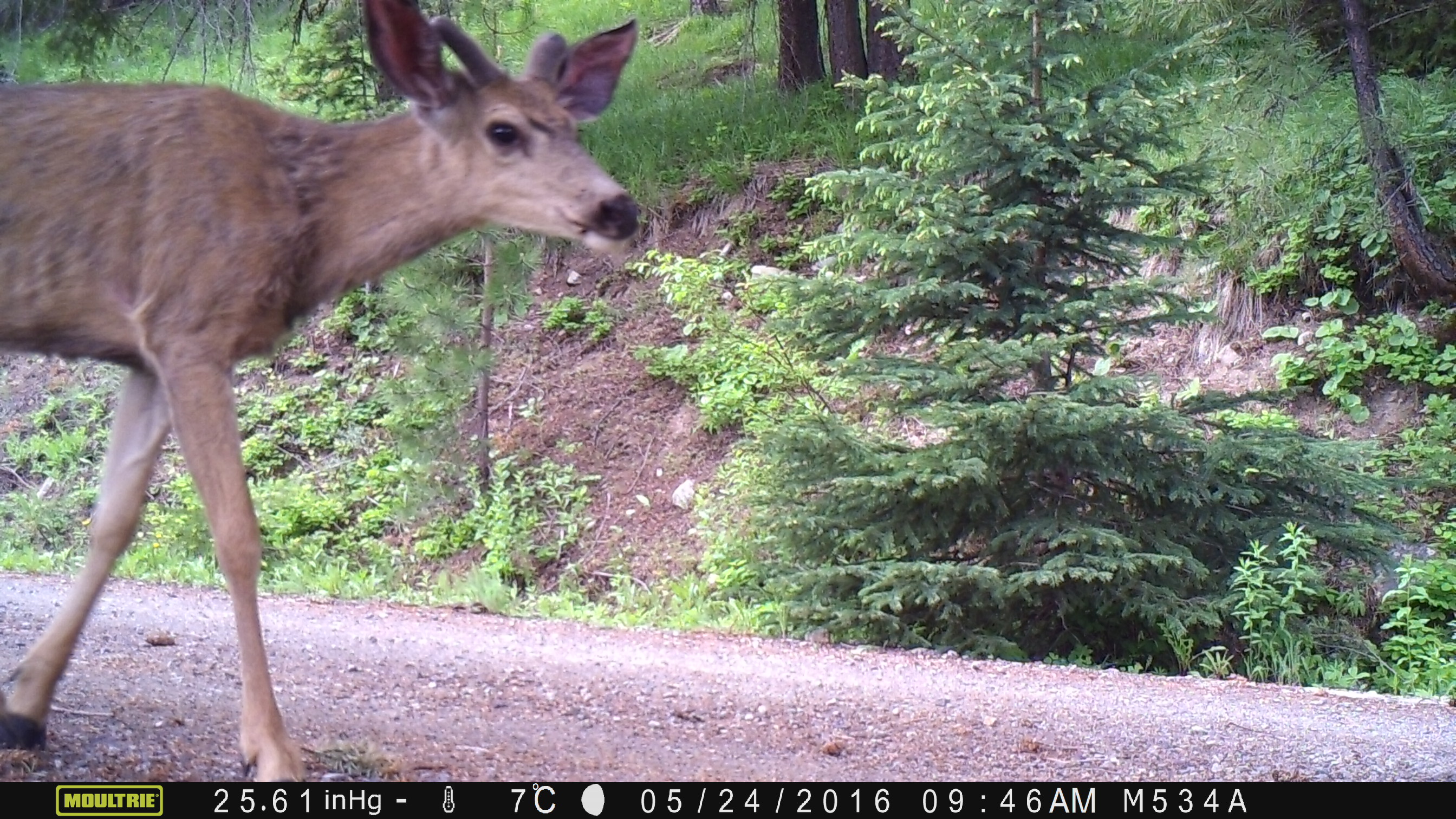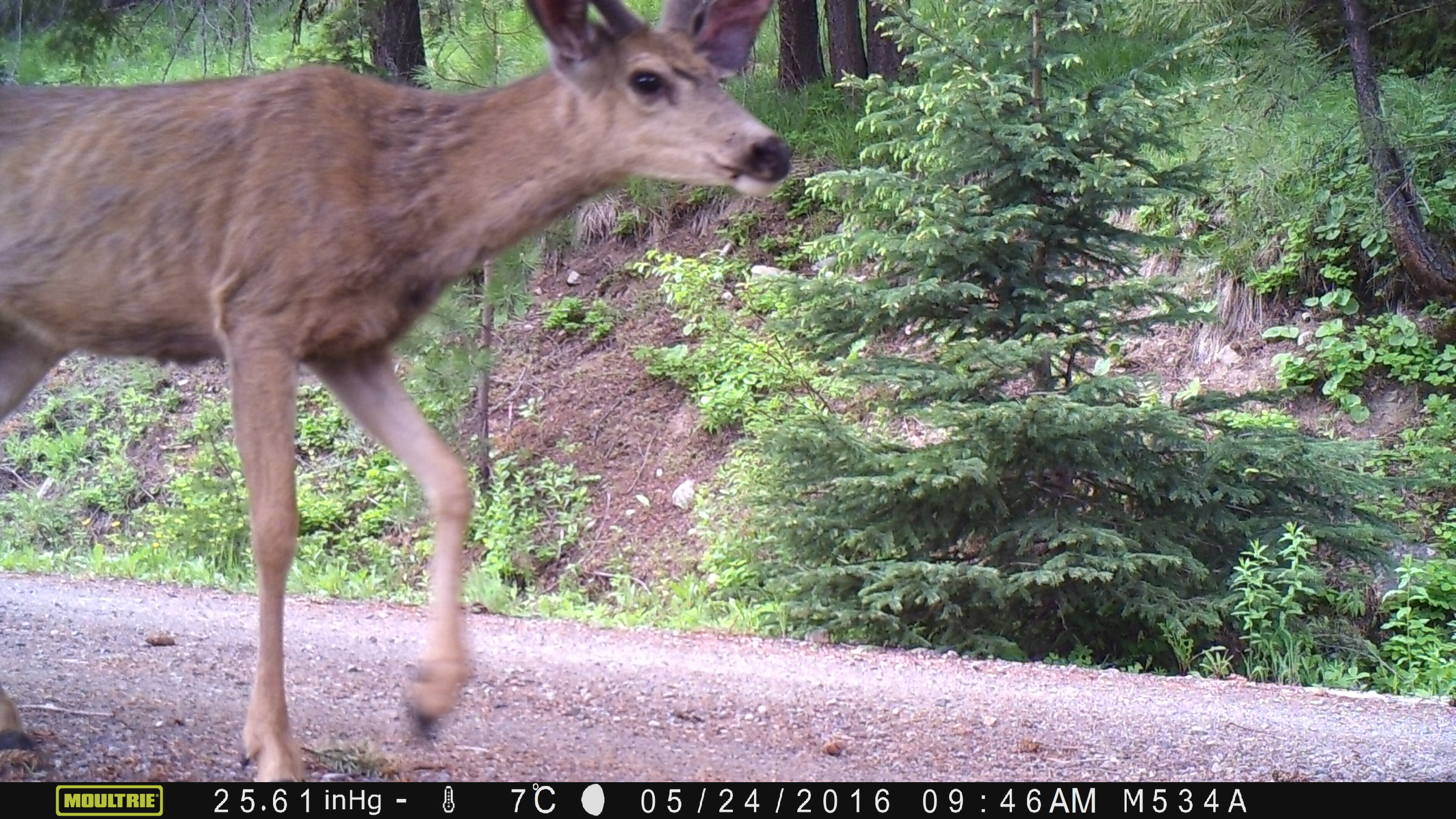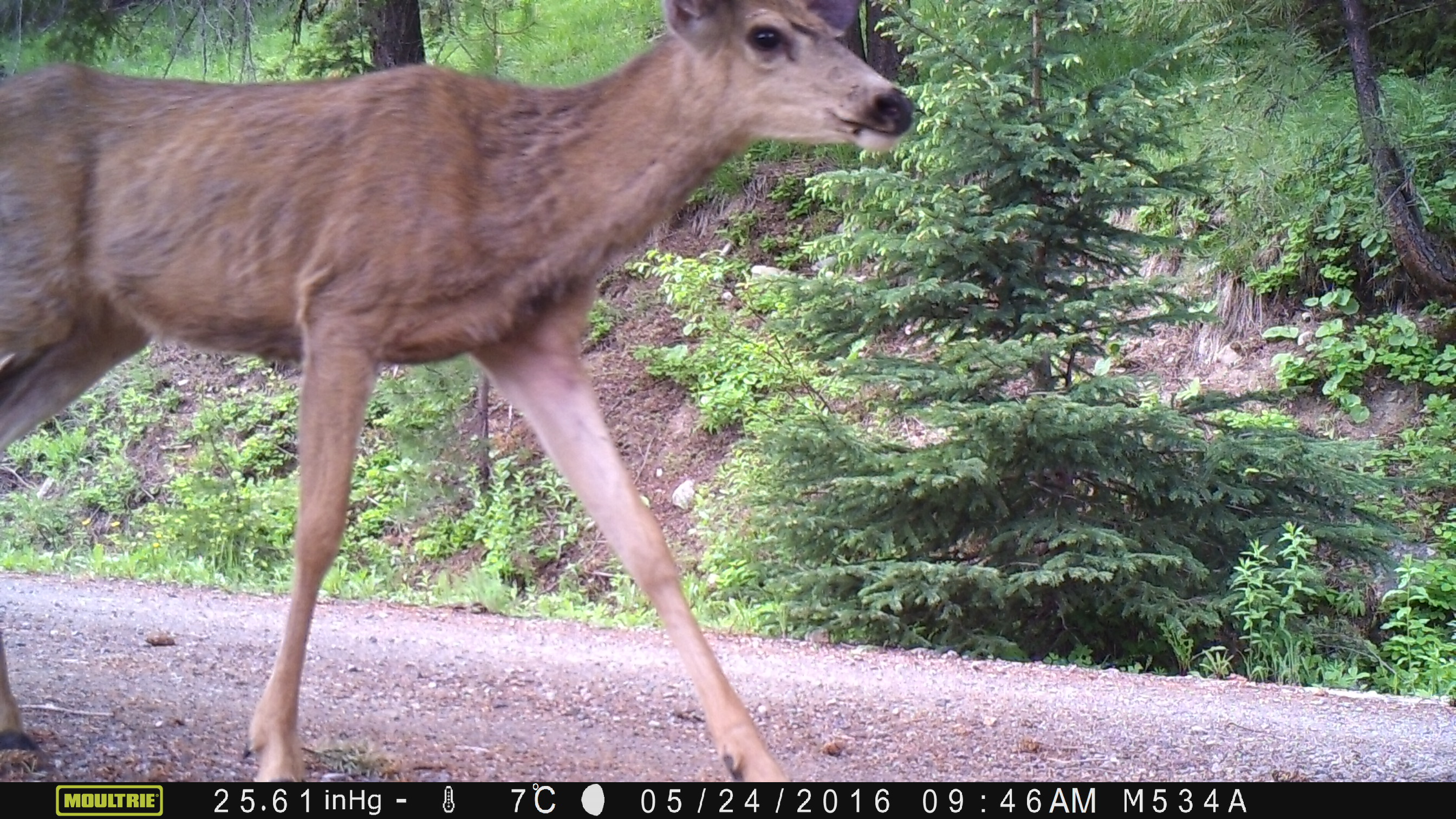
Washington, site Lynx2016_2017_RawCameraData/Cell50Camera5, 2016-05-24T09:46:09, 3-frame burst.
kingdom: Animalia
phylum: Chordata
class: Mammalia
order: Artiodactyla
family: Cervidae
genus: Odocoileus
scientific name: Odocoileus hemionus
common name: mule deer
Odocoileus hemionus (mule deer). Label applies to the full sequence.